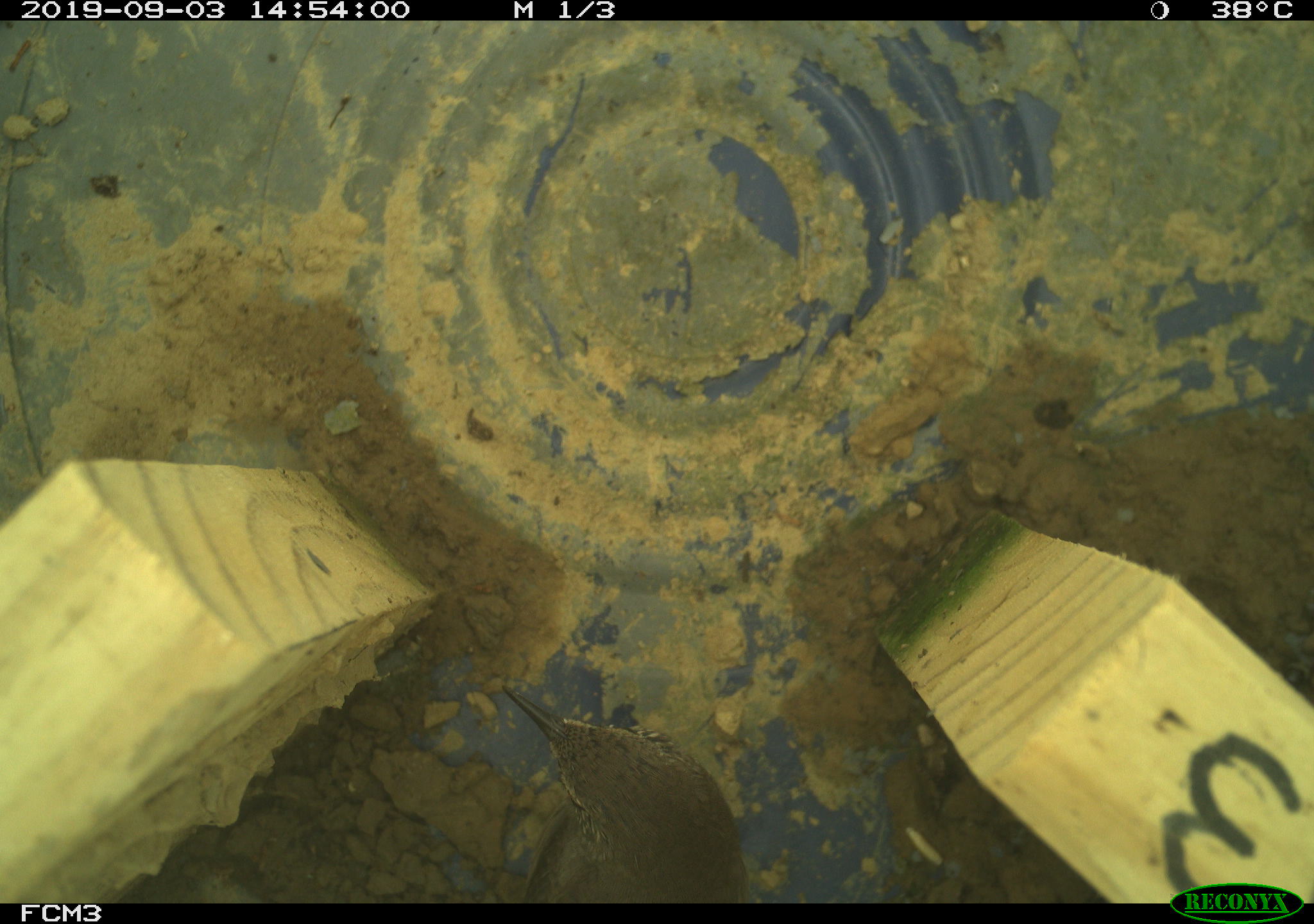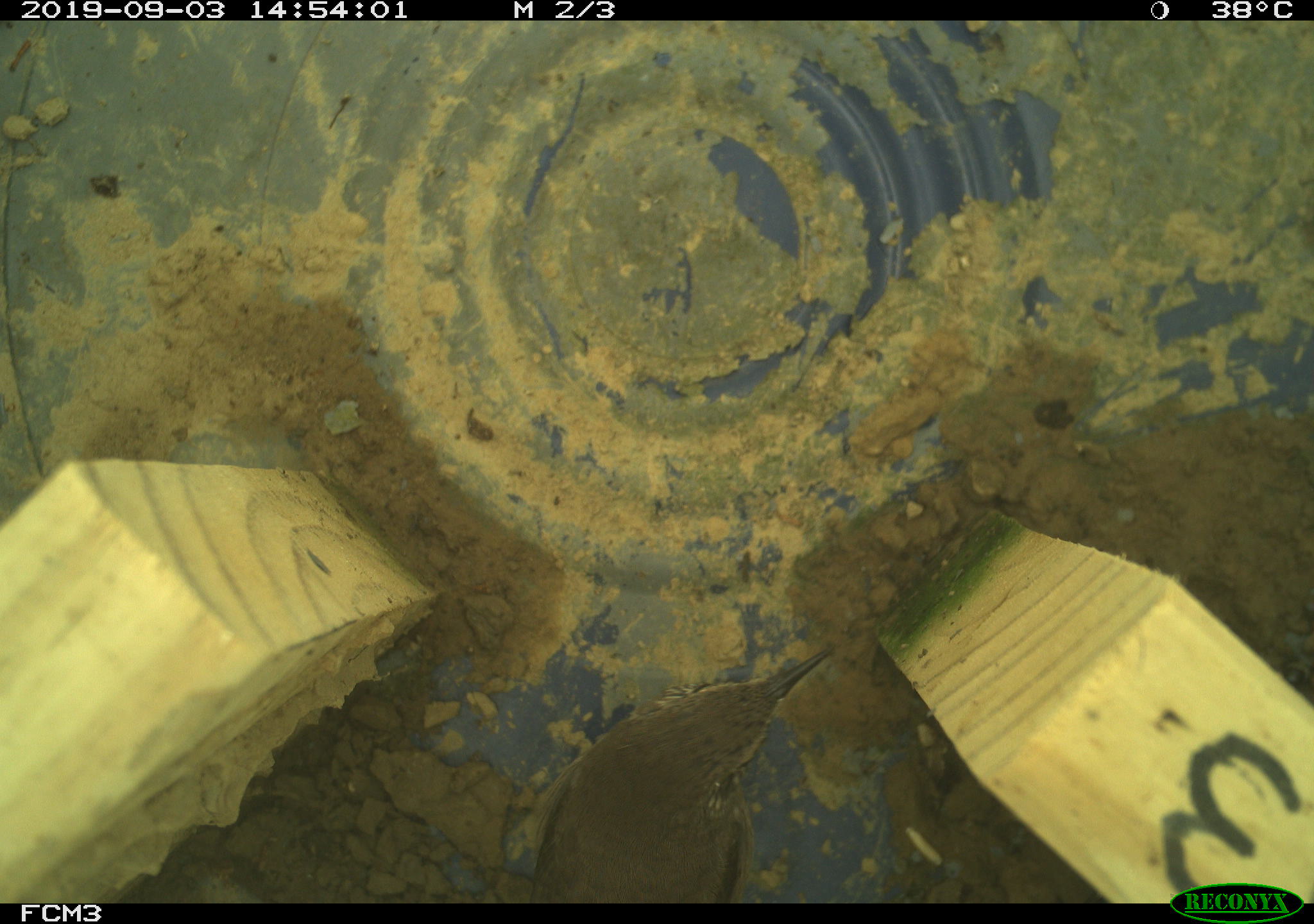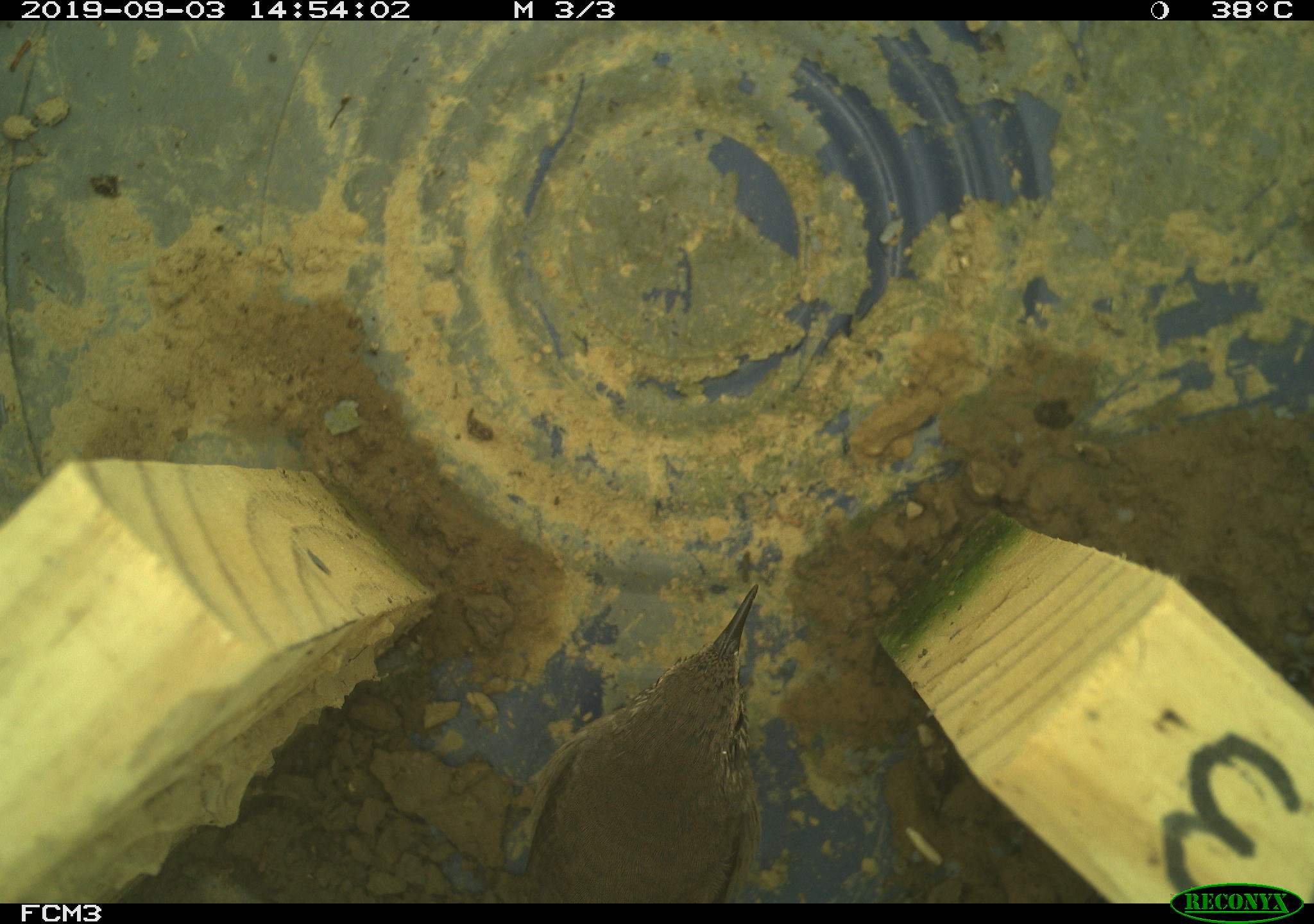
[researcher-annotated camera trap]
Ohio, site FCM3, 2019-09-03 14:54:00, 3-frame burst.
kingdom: Animalia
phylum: Chordata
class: Aves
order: Passeriformes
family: Troglodytidae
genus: Troglodytes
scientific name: Troglodytes aedon aedon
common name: northern house wren